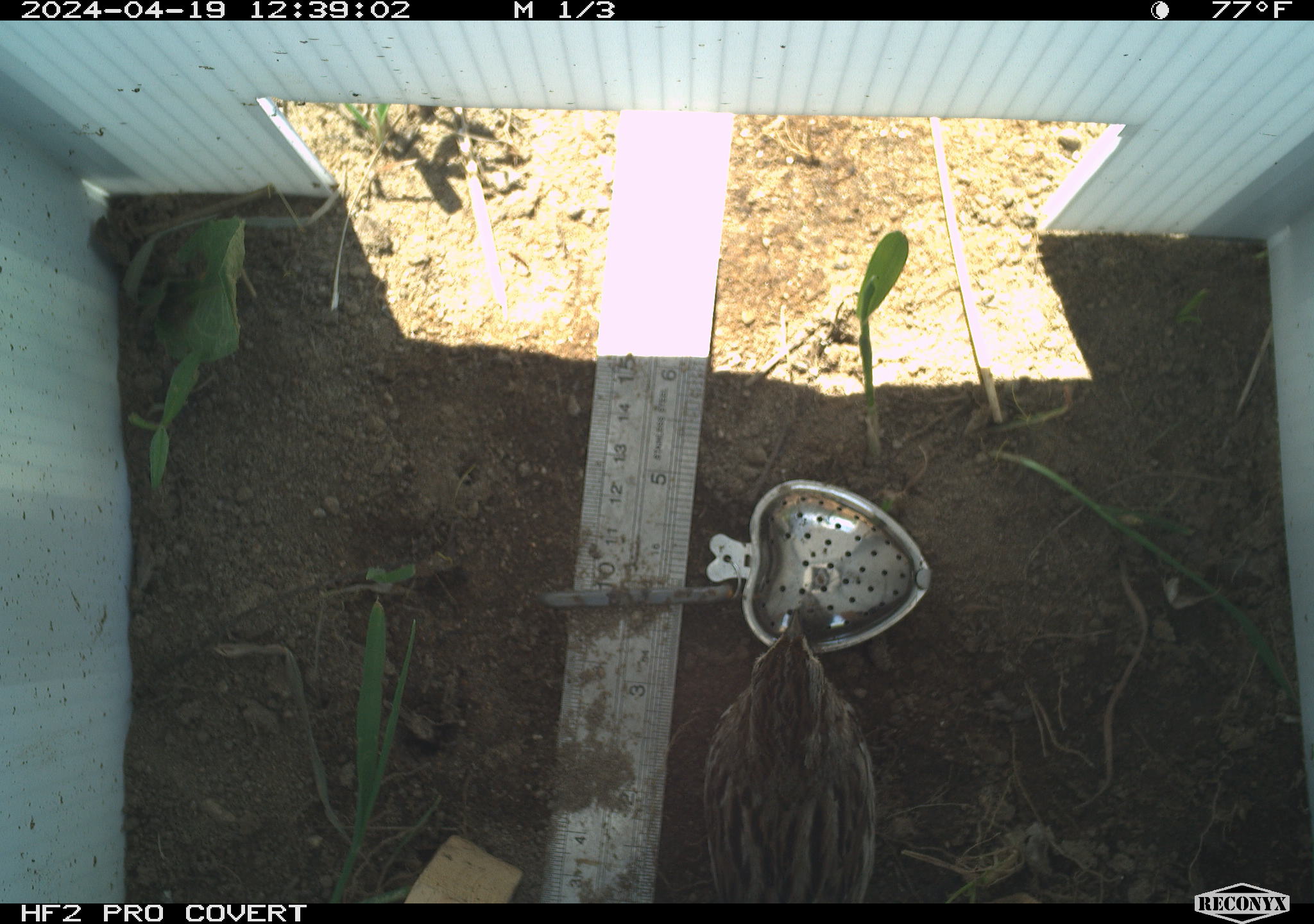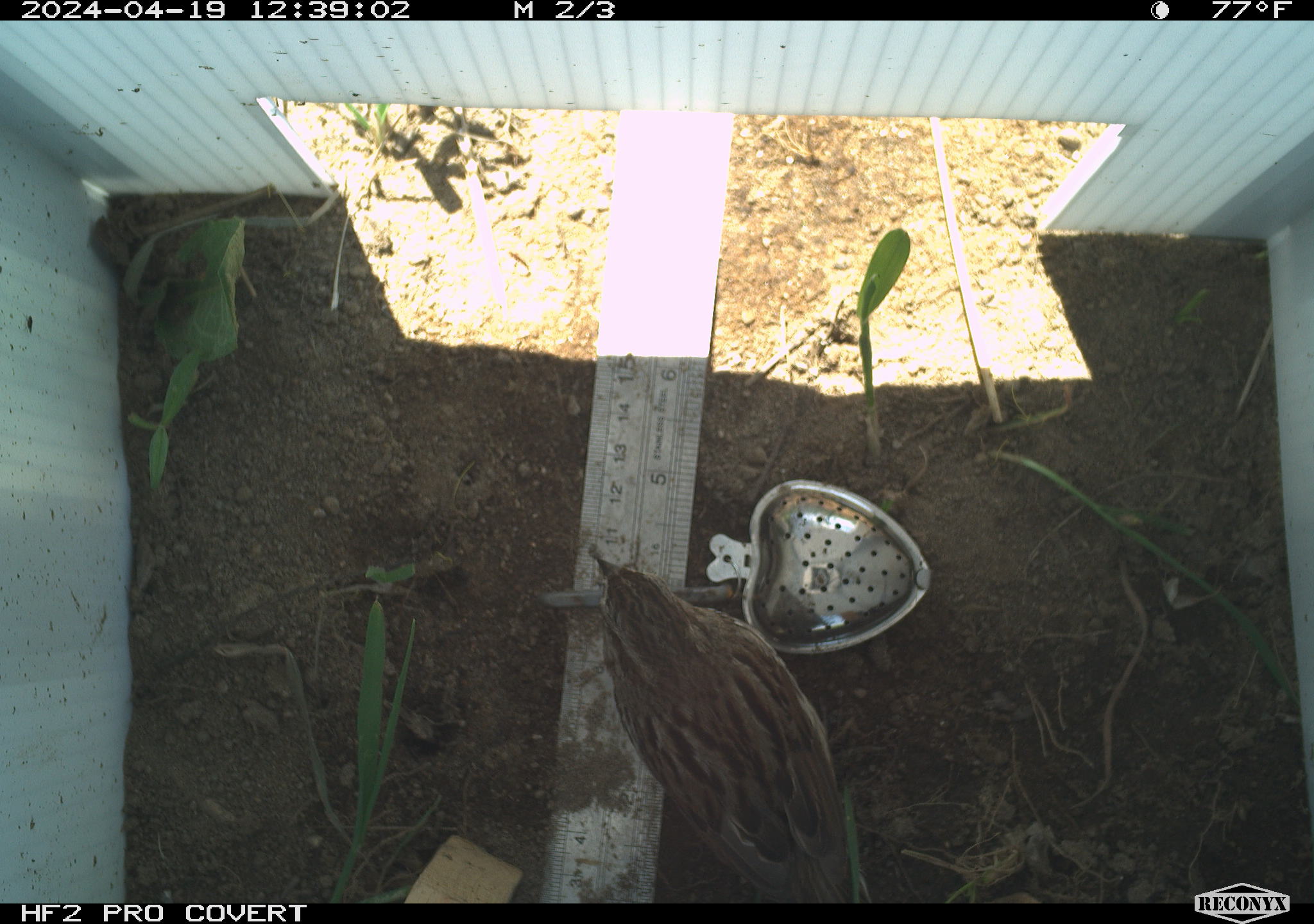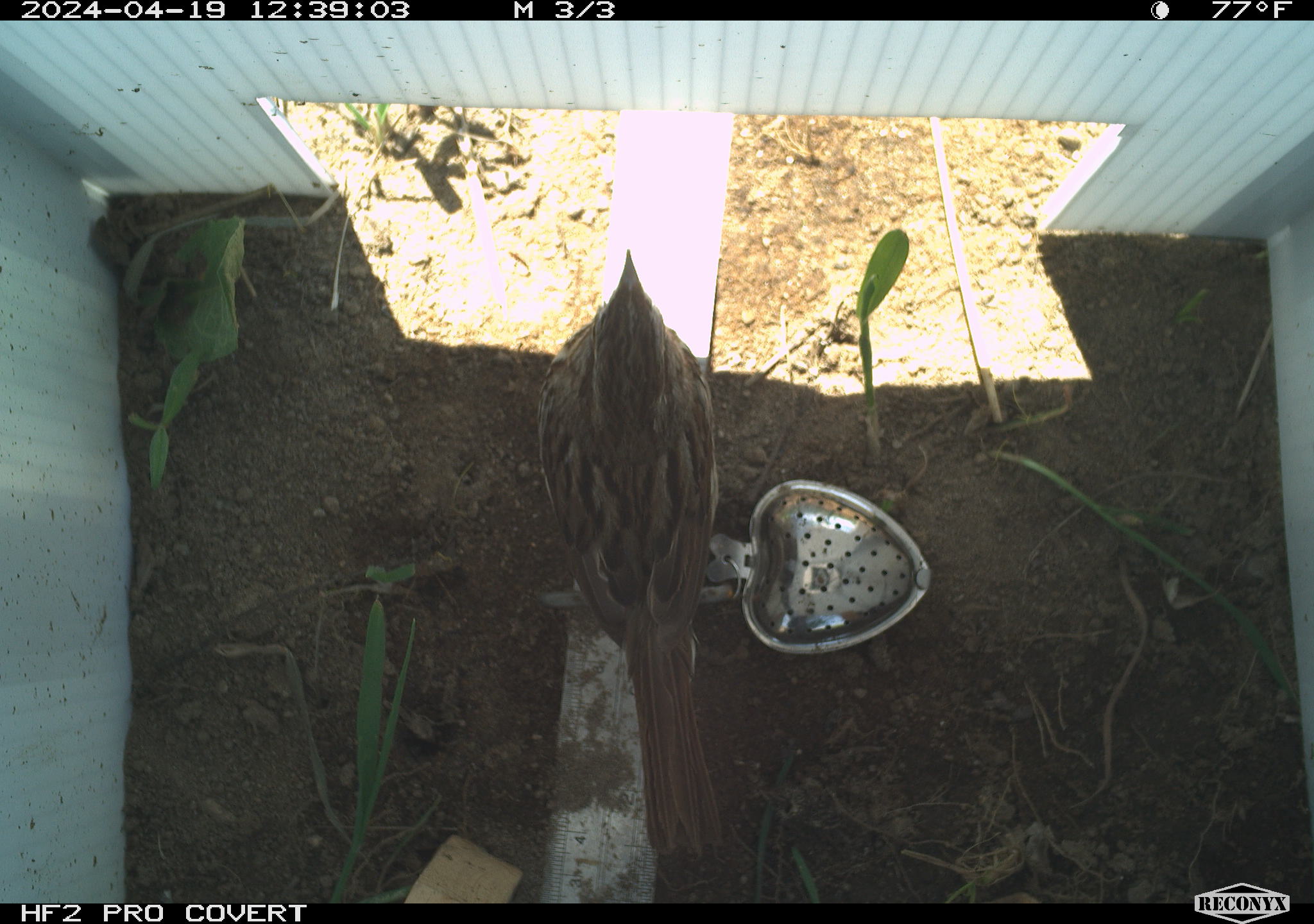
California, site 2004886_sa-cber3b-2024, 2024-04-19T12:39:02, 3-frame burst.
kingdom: Animalia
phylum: Chordata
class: Aves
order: Passeriformes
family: Passerellidae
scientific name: Passerellidae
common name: new world sparrows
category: passerellidae family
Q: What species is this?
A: Passerellidae family (new world sparrows) (Passerellidae).